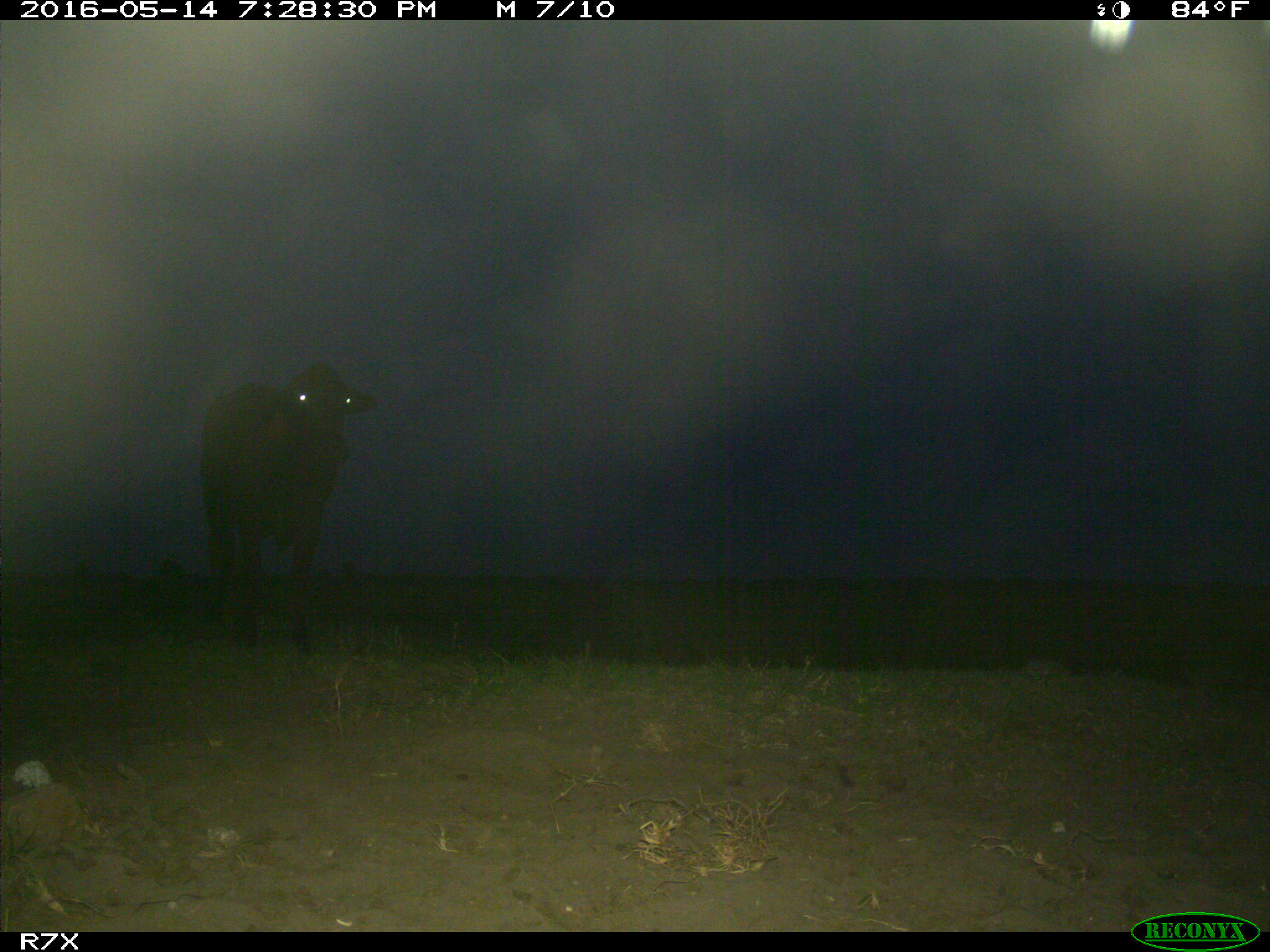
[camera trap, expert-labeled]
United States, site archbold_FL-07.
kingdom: Animalia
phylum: Chordata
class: Mammalia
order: Artiodactyla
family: Bovidae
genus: Bos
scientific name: Bos taurus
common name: domestic cow